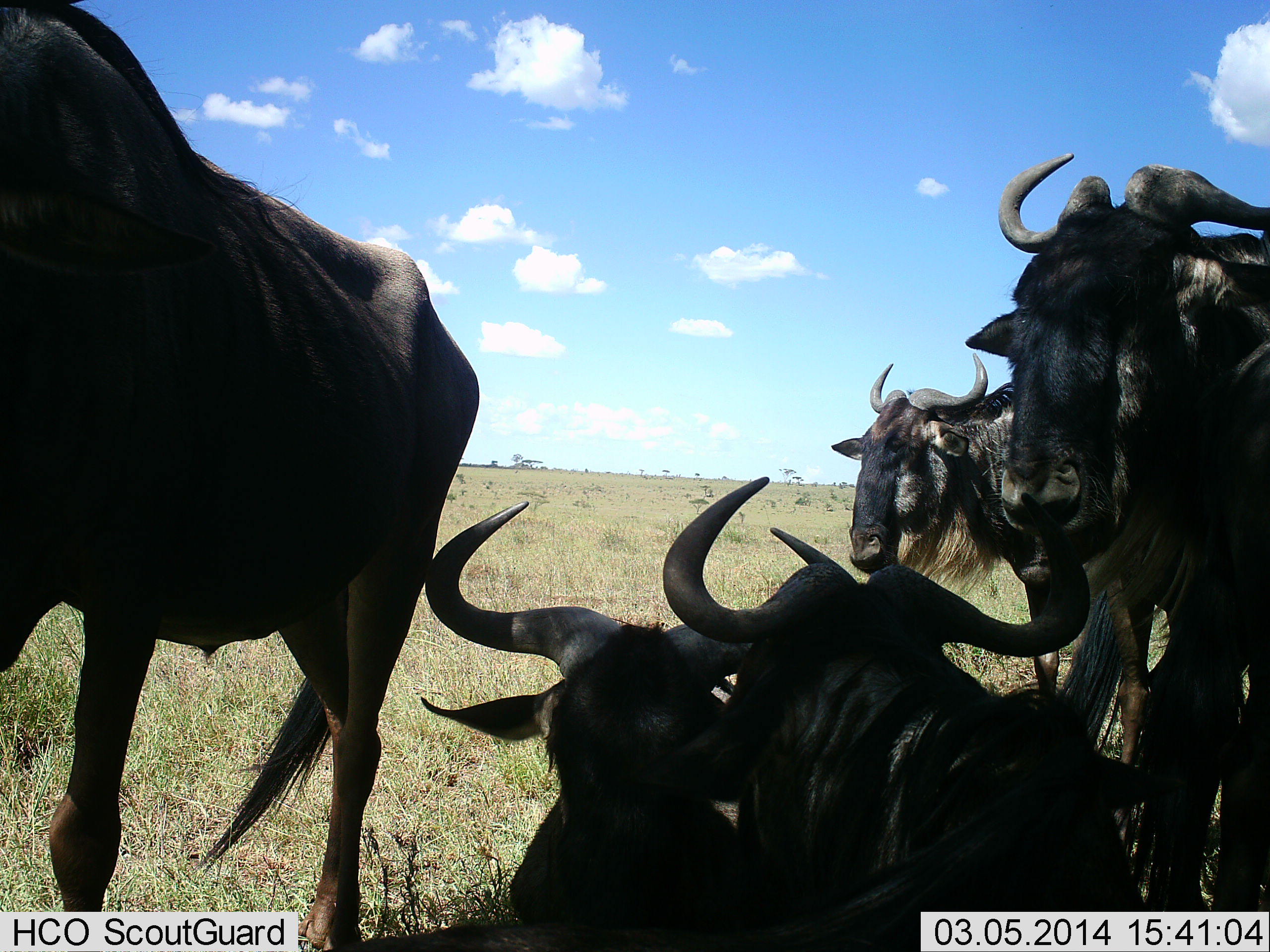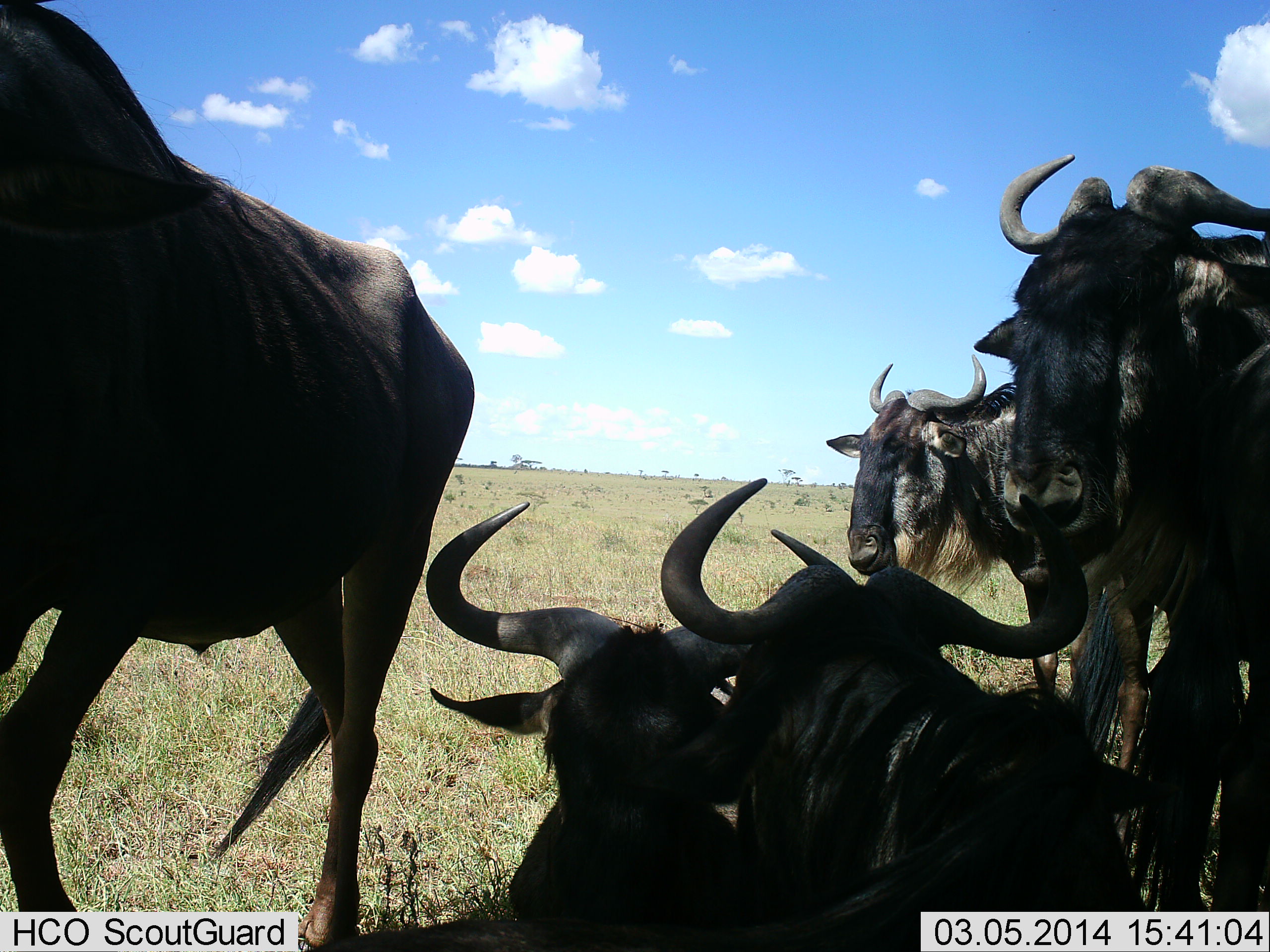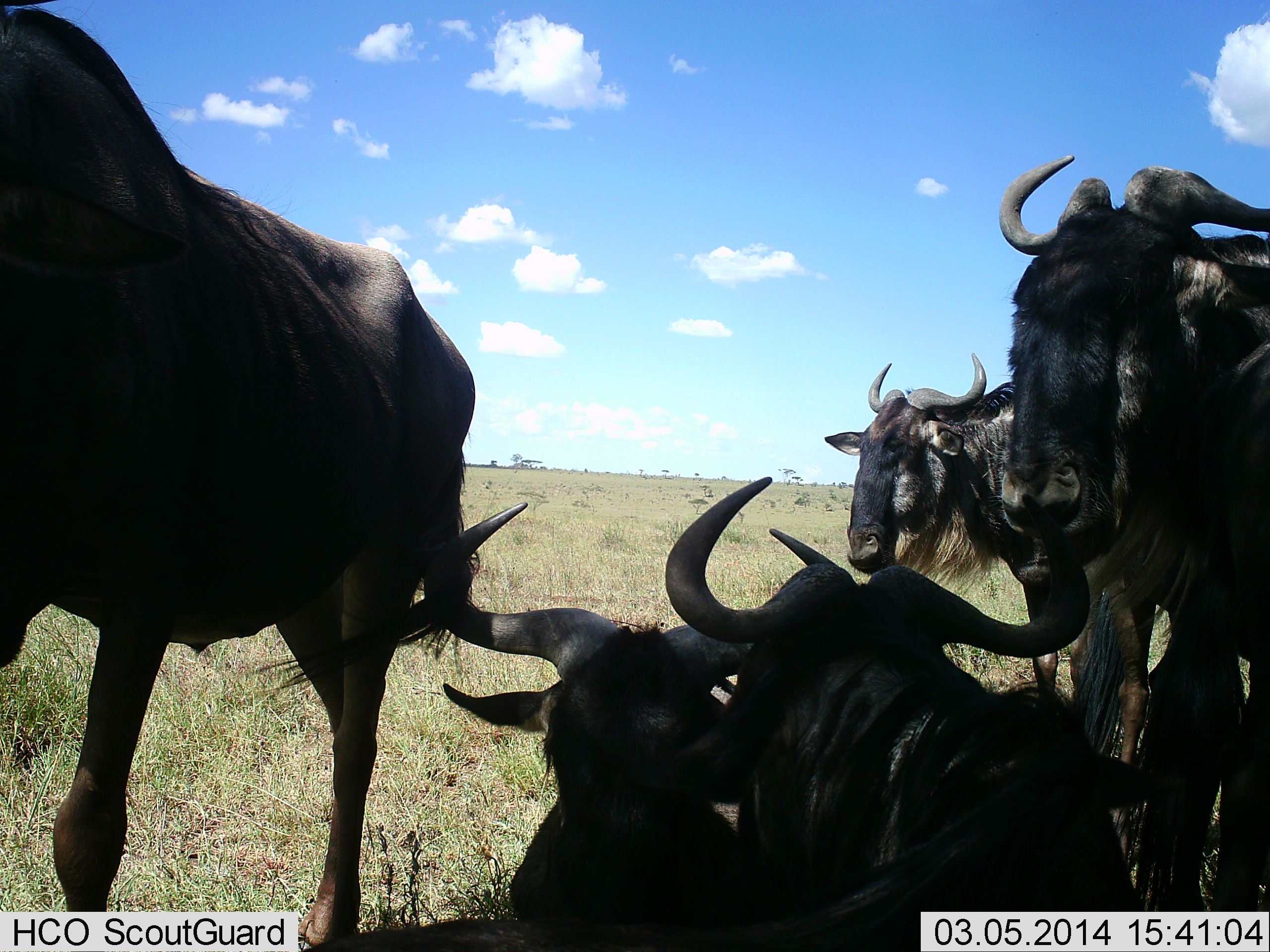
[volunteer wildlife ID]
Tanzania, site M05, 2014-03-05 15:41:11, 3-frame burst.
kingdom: Animalia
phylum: Chordata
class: Mammalia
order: Artiodactyla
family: Bovidae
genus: Connochaetes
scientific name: Connochaetes taurinus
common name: blue wildebeest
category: wildebeest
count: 5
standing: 60%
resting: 100%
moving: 0%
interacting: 10%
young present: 0%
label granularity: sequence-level